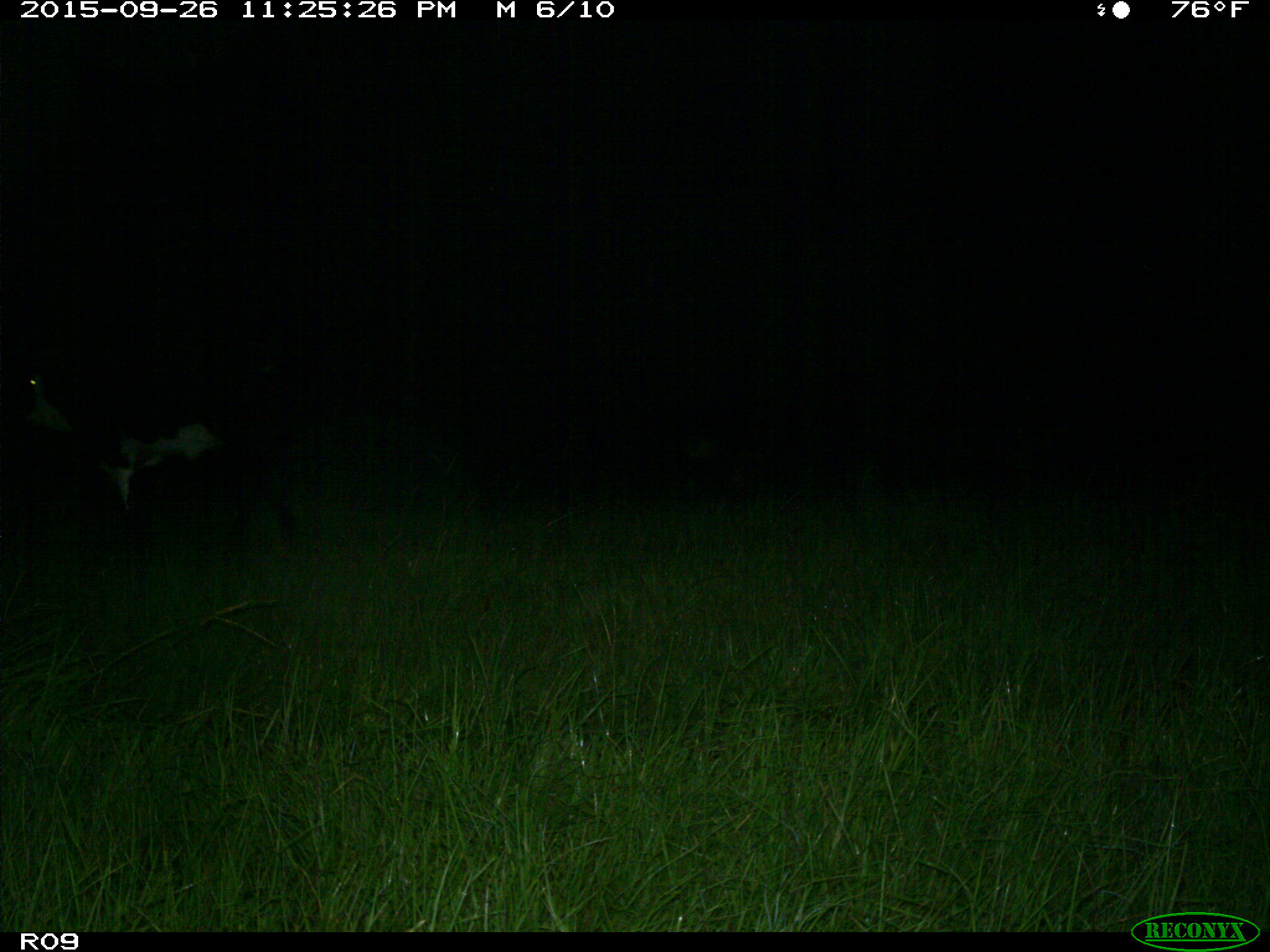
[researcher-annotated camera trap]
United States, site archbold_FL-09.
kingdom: Animalia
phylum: Chordata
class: Mammalia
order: Artiodactyla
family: Bovidae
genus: Bos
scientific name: Bos taurus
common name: domestic cow